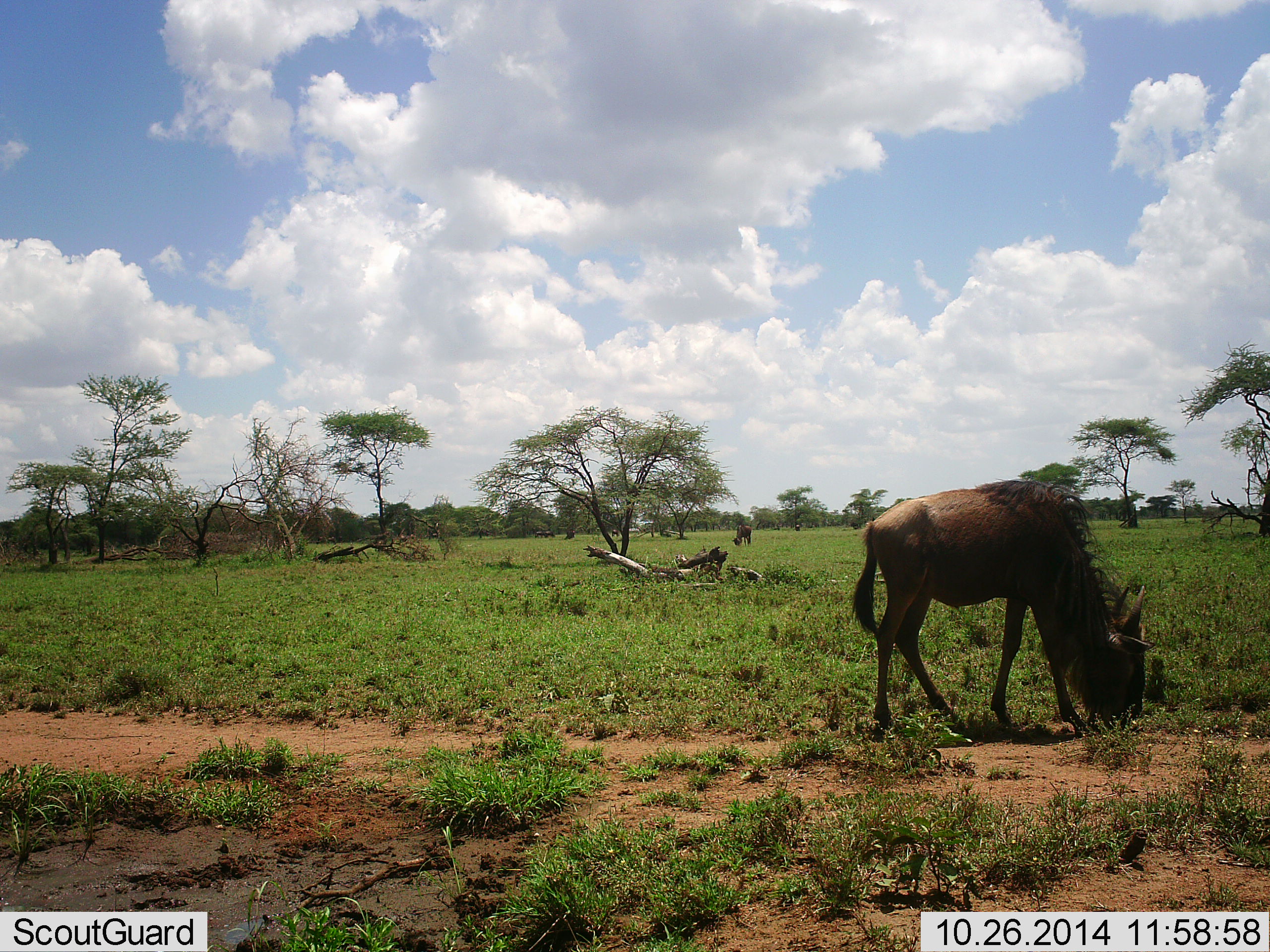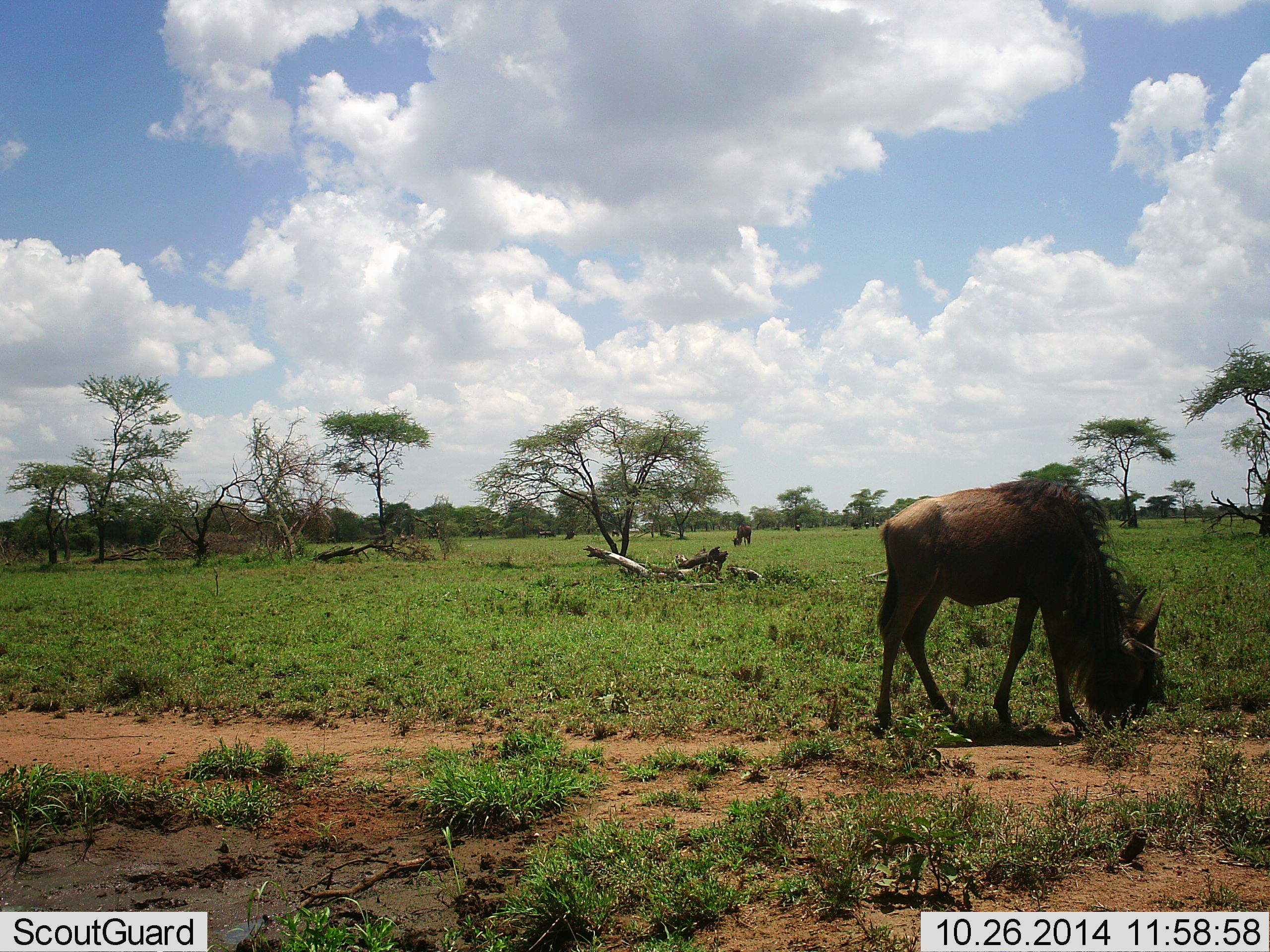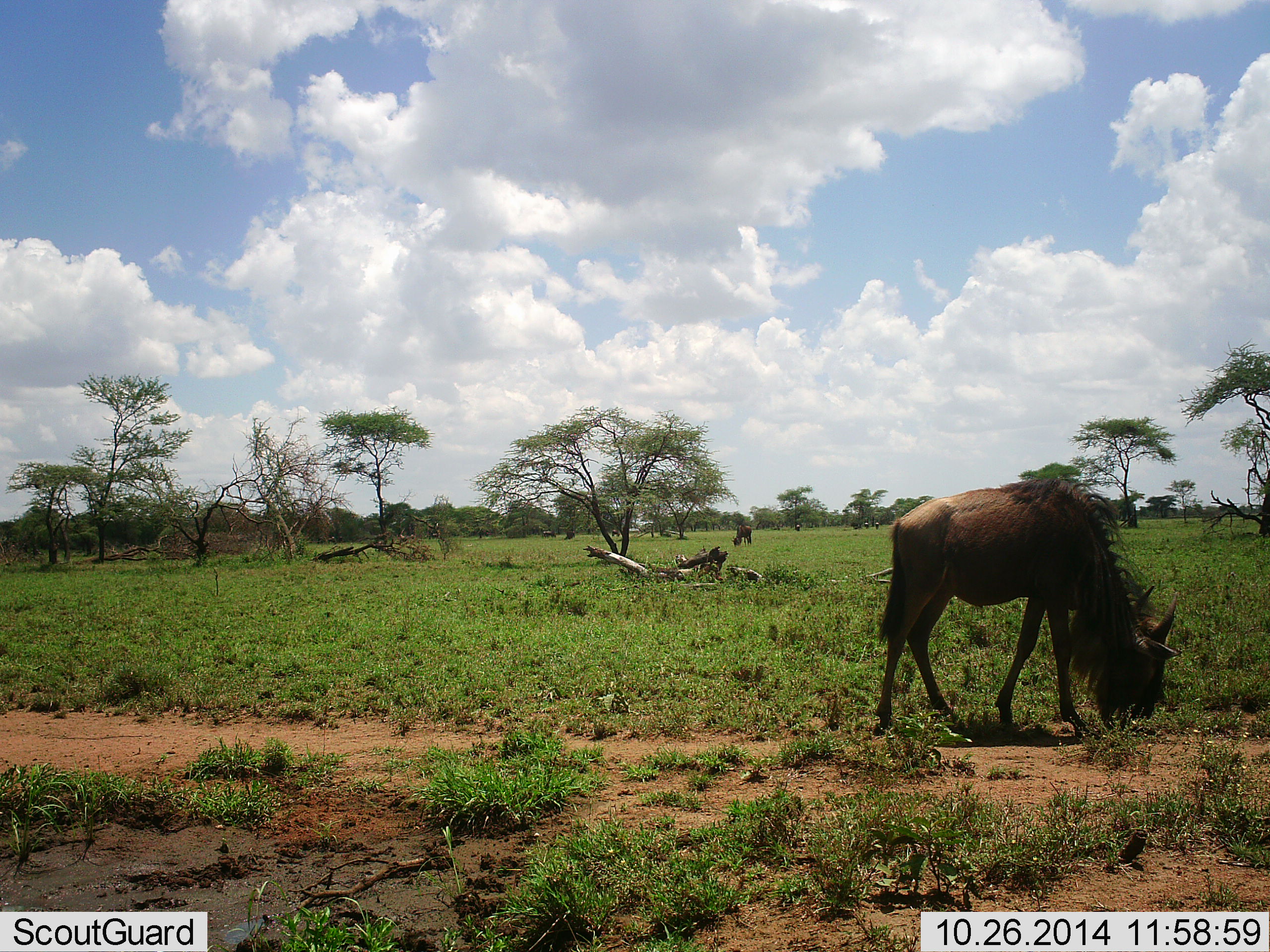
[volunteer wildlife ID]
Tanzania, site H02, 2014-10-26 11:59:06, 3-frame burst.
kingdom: Animalia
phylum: Chordata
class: Mammalia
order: Artiodactyla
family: Bovidae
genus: Connochaetes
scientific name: Connochaetes taurinus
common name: blue wildebeest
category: wildebeest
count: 2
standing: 20%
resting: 0%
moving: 0%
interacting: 0%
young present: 0%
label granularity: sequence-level